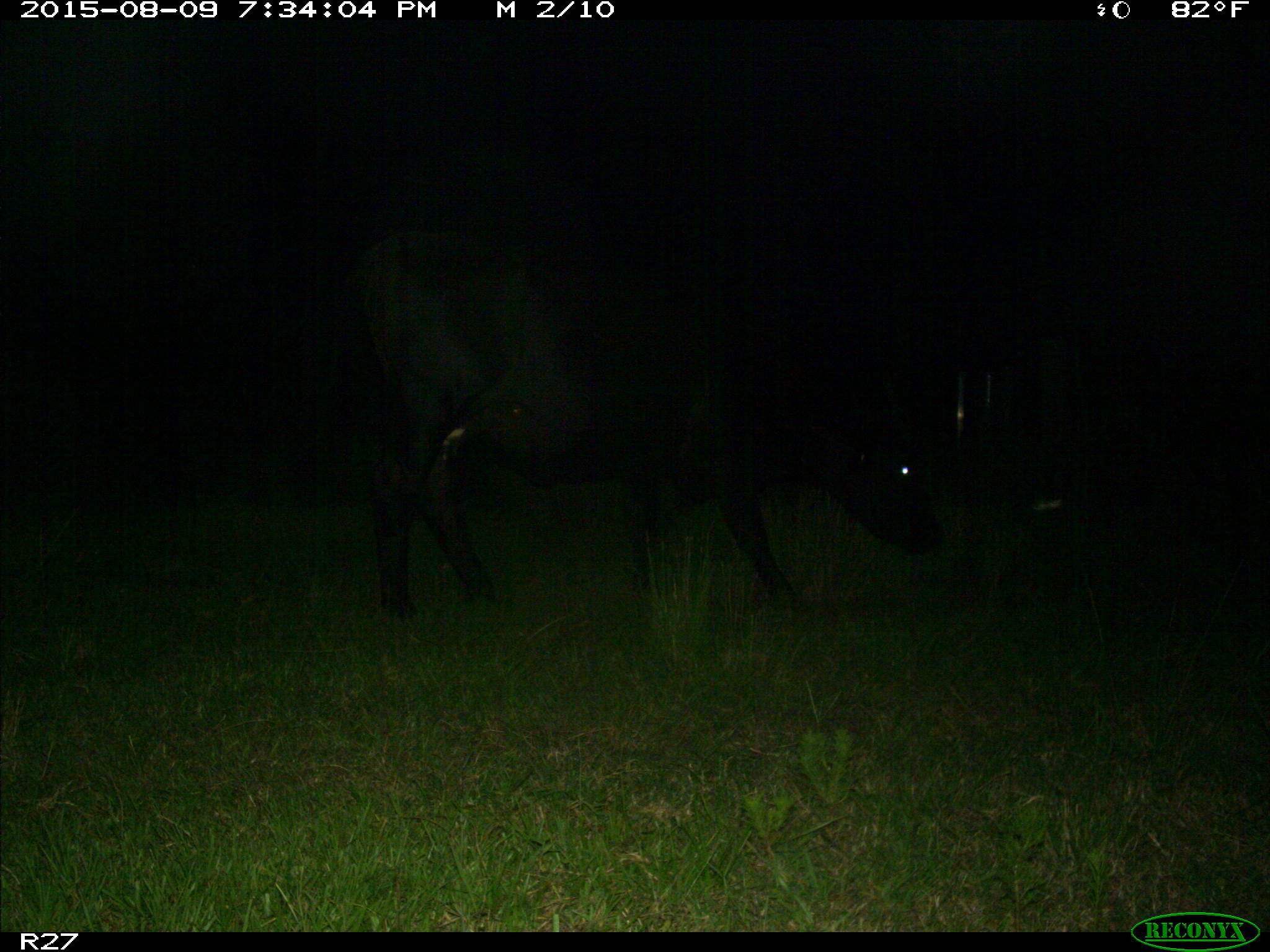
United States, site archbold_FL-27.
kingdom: Animalia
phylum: Chordata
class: Mammalia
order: Artiodactyla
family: Bovidae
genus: Bos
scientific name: Bos taurus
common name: domestic cow